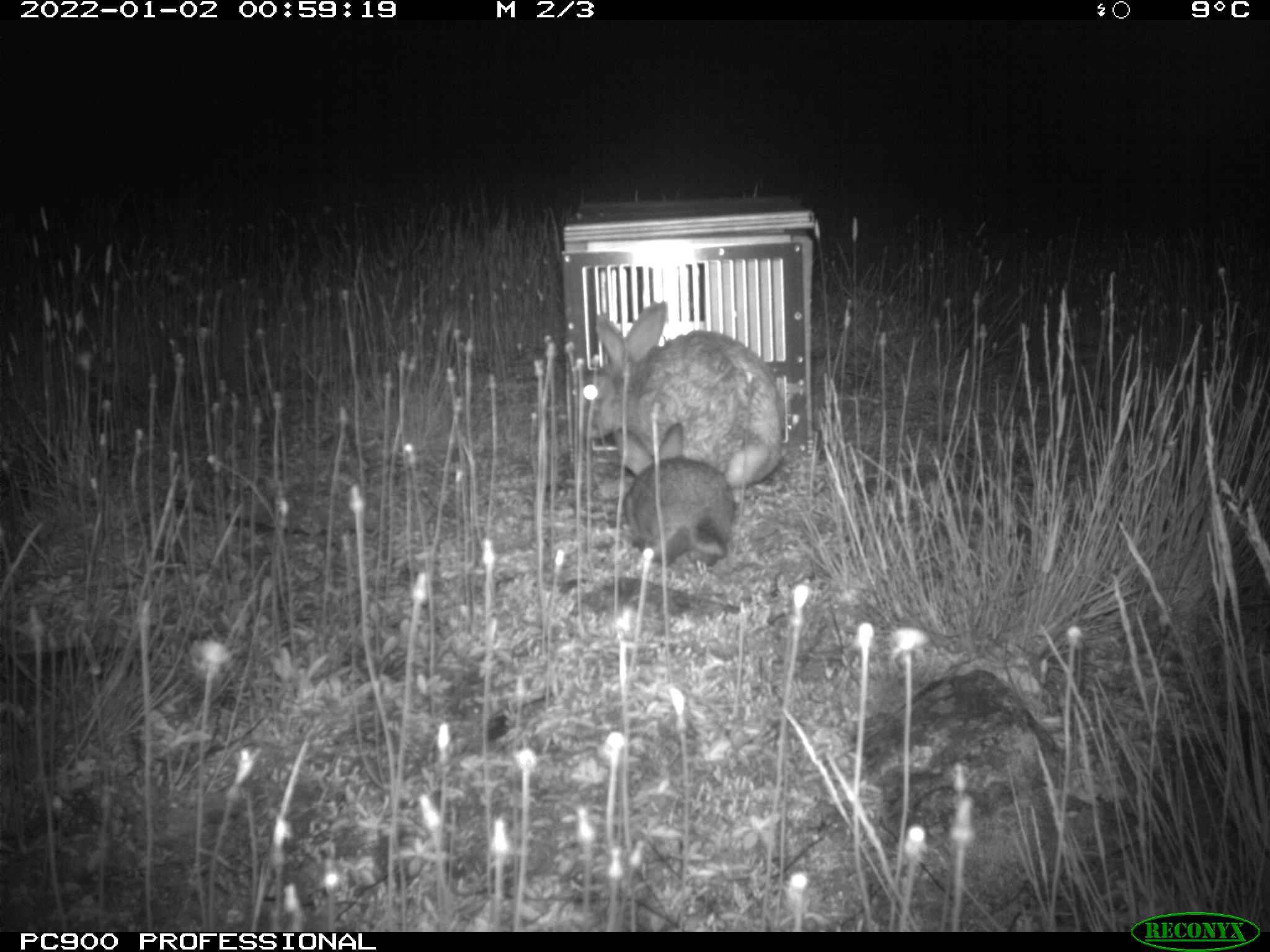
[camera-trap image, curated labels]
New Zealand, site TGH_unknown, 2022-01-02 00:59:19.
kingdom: Animalia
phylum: Chordata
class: Mammalia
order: Lagomorpha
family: Leporidae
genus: Oryctolagus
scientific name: Oryctolagus cuniculus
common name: european rabbit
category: rabbit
Rabbit (european rabbit) (Oryctolagus cuniculus).